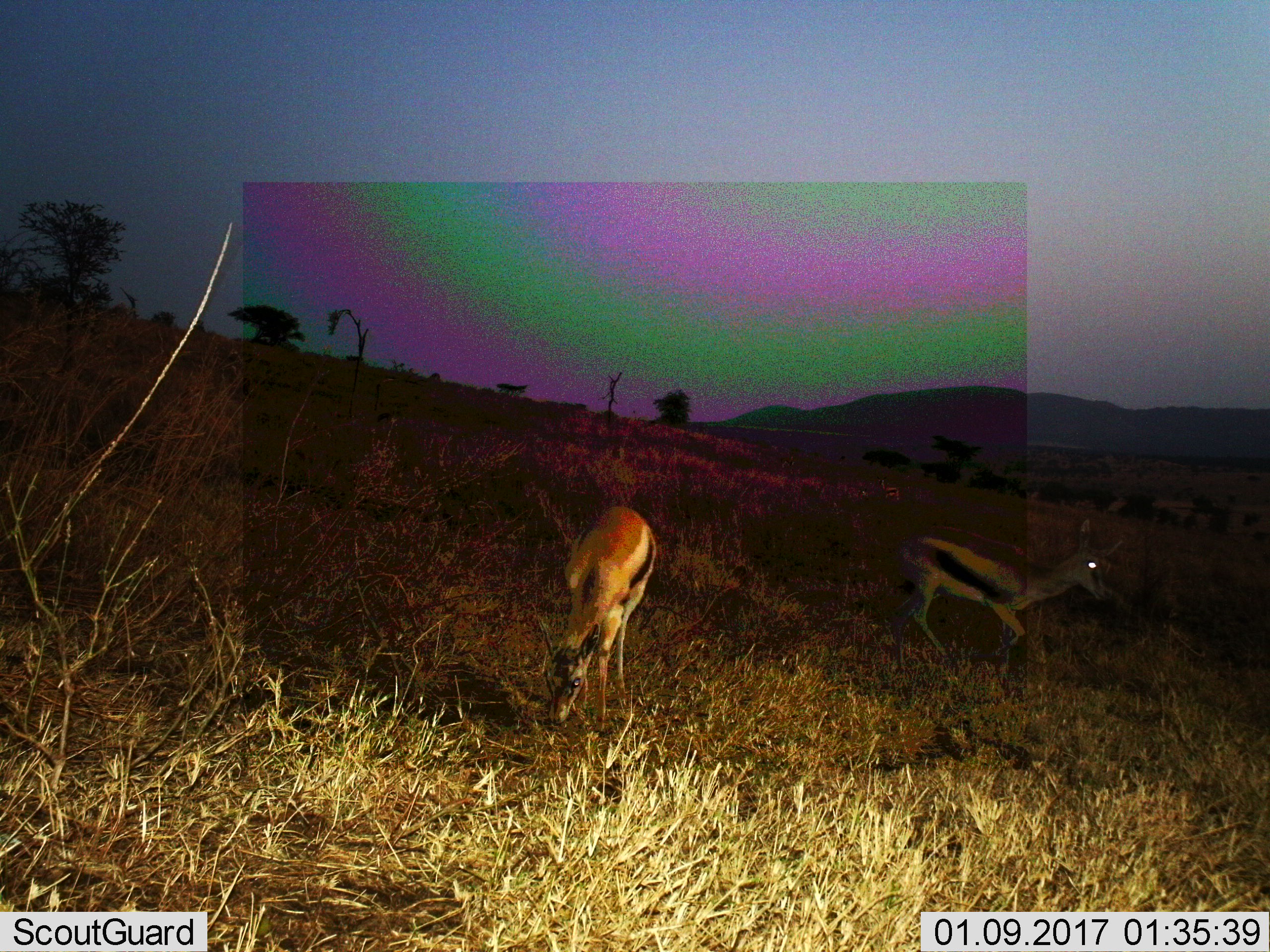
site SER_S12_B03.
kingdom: Animalia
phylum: Chordata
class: Mammalia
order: Artiodactyla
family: Bovidae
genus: Eudorcas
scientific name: Eudorcas thomsonii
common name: thomson's gazelle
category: gazellethomsons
Gazellethomsons (thomson's gazelle) (Eudorcas thomsonii), count 2. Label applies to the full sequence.